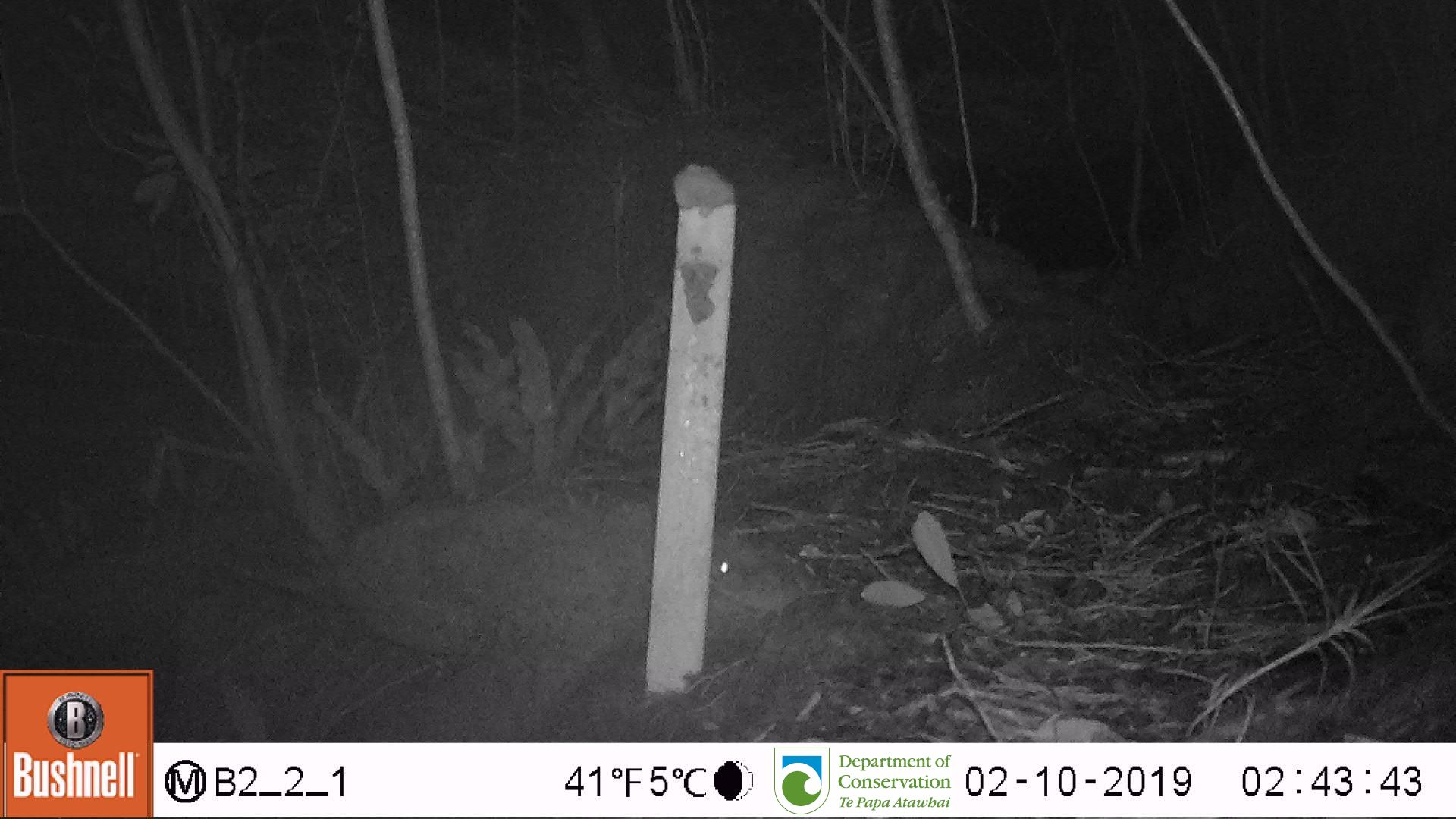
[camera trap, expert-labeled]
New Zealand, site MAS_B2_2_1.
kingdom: Animalia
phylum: Chordata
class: Mammalia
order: Rodentia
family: Muridae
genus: Mus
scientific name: Mus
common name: mouse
Mouse (Mus).